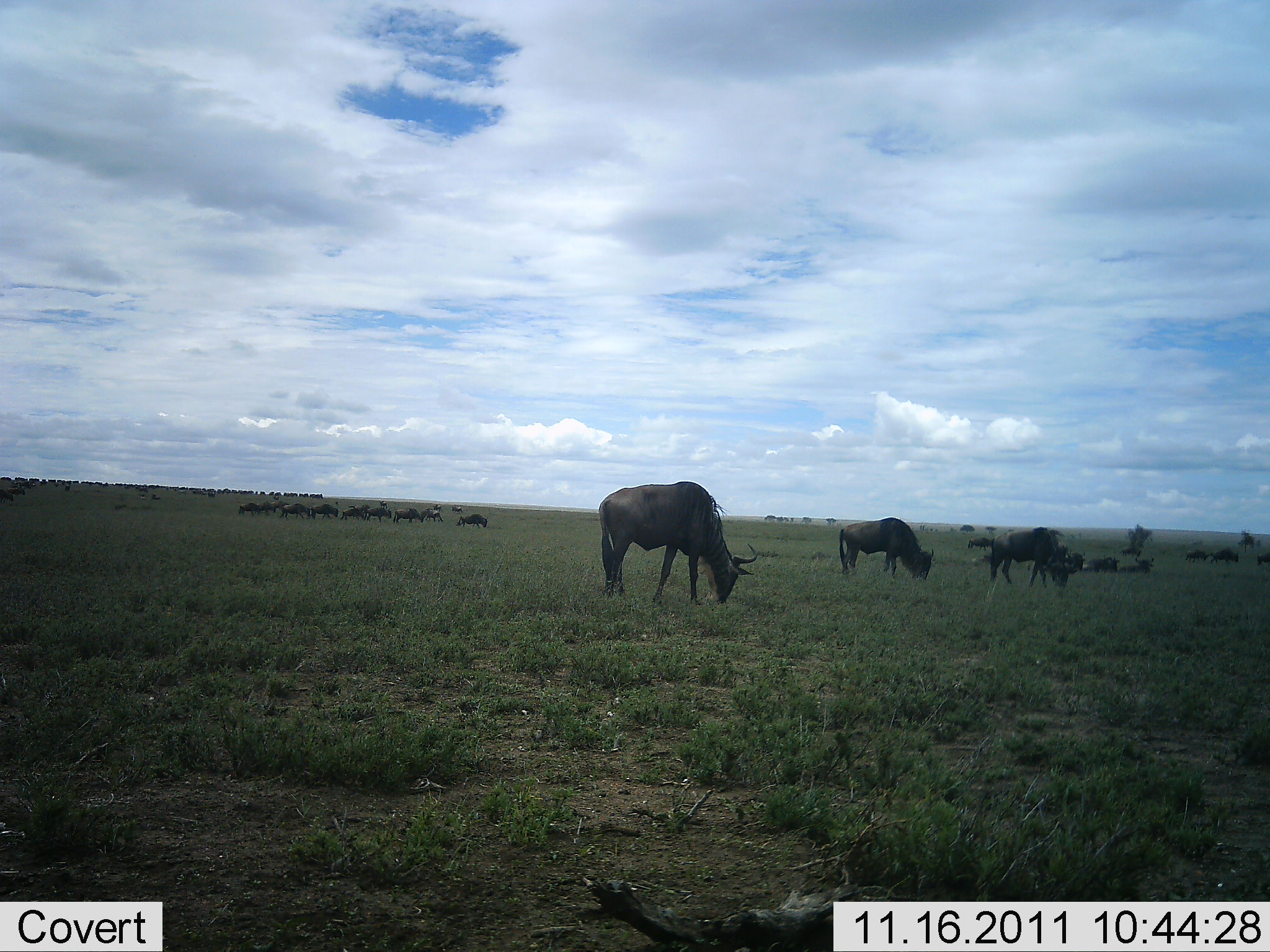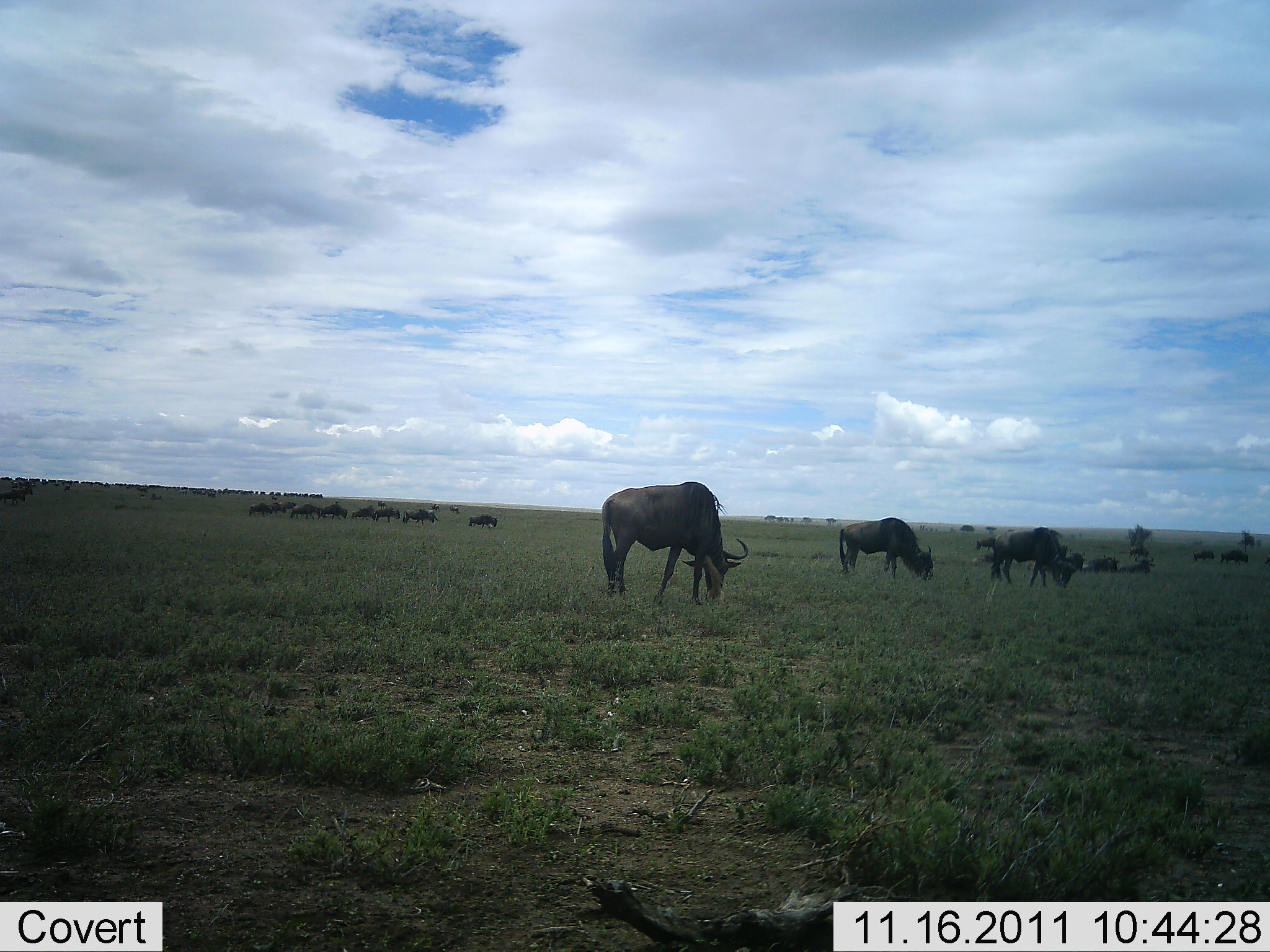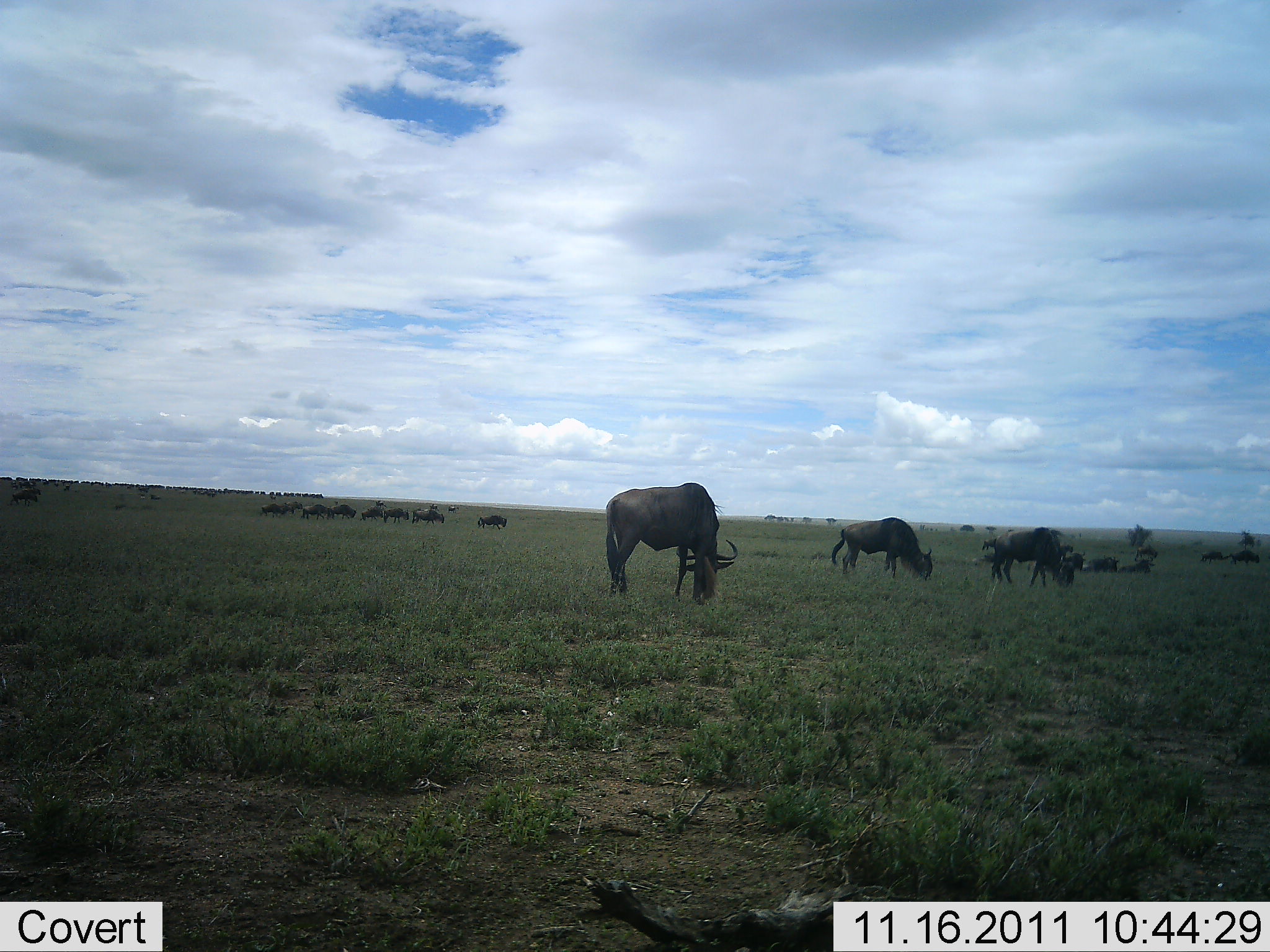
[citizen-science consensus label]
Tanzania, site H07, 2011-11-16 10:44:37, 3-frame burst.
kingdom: Animalia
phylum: Chordata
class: Mammalia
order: Artiodactyla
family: Bovidae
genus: Connochaetes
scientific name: Connochaetes taurinus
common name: blue wildebeest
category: wildebeest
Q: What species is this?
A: Wildebeest (blue wildebeest) (Connochaetes taurinus).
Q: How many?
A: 11-50.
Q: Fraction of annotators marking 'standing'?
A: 20%.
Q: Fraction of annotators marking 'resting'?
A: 27%.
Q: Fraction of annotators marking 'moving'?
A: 47%.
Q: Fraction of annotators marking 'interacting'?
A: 0%.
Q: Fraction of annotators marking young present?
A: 0%.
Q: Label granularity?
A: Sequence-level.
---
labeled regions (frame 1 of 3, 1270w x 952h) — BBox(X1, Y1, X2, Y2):
animal: BBox(597, 481, 760, 622); BBox(837, 517, 935, 585); BBox(988, 527, 1064, 588); BBox(1023, 544, 1087, 582); BBox(1118, 556, 1156, 575); BBox(1085, 554, 1121, 574); BBox(1208, 548, 1240, 564); BBox(967, 536, 994, 551); BBox(1184, 550, 1208, 562); BBox(1121, 545, 1142, 557); BBox(1256, 551, 1270, 566)
group: BBox(6, 475, 490, 530); BBox(914, 516, 1016, 533); BBox(762, 513, 836, 527); BBox(0, 477, 15, 505)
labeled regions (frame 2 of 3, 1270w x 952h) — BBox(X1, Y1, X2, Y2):
animal: BBox(600, 481, 750, 612); BBox(837, 516, 935, 584); BBox(986, 527, 1068, 589); BBox(1043, 546, 1086, 587); BBox(1116, 558, 1156, 576); BBox(1087, 555, 1119, 574); BBox(1220, 548, 1249, 565); BBox(1128, 545, 1151, 563); BBox(1191, 551, 1215, 564); BBox(976, 538, 996, 552); BBox(1264, 556, 1270, 567)
group: BBox(34, 476, 501, 531); BBox(913, 517, 1017, 540); BBox(765, 507, 841, 534); BBox(0, 477, 28, 504)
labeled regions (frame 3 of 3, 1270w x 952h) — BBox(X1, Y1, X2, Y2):
animal: BBox(603, 482, 739, 604); BBox(831, 518, 934, 585); BBox(989, 527, 1076, 592); BBox(1035, 546, 1085, 586); BBox(1080, 554, 1120, 574); BBox(1116, 559, 1156, 576); BBox(1221, 550, 1261, 567); BBox(1133, 544, 1159, 561); BBox(1196, 550, 1224, 564); BBox(980, 537, 998, 552); BBox(0, 475, 14, 488)
group: BBox(16, 475, 326, 508); BBox(761, 509, 1015, 545); BBox(252, 499, 512, 530)